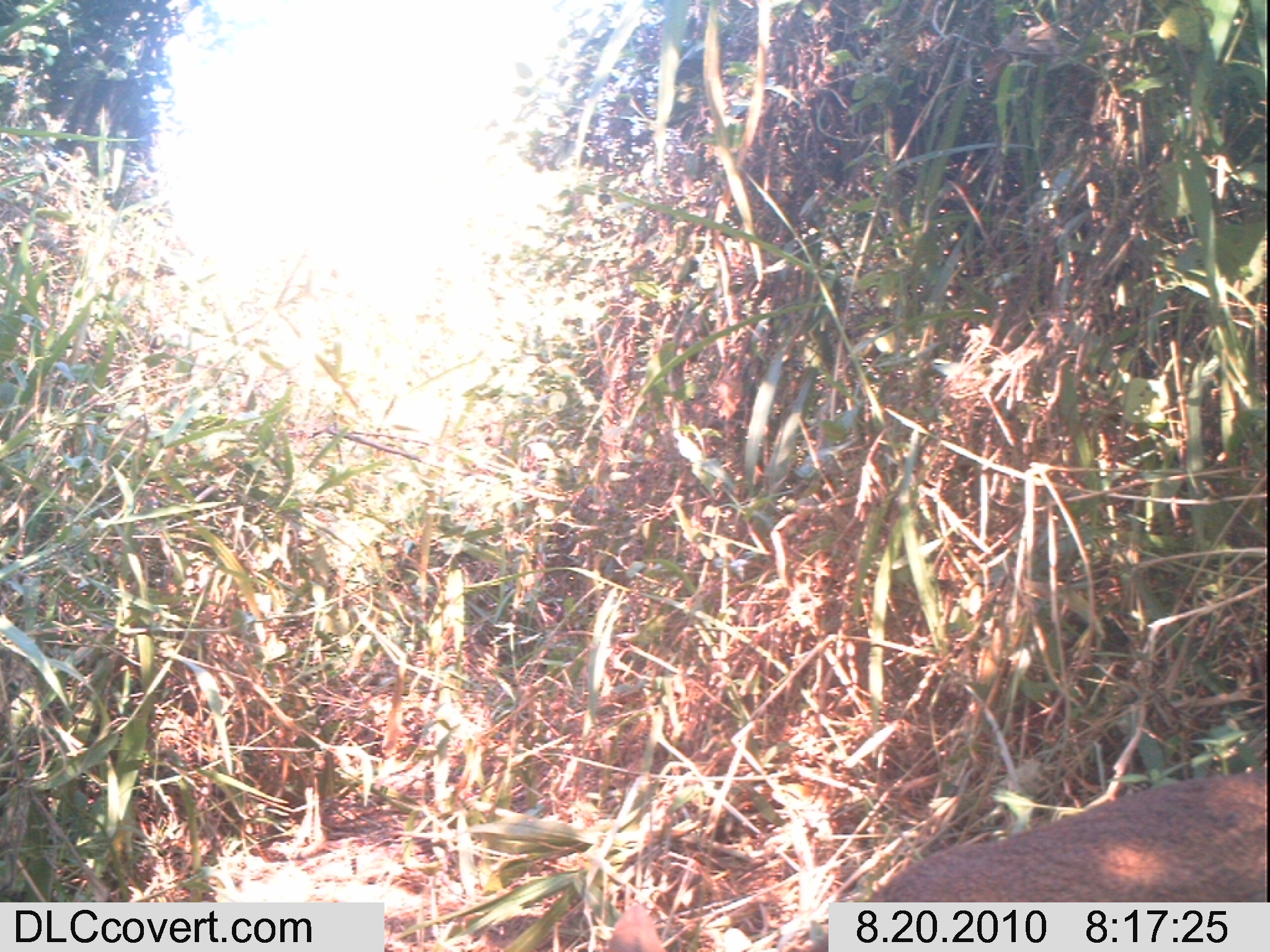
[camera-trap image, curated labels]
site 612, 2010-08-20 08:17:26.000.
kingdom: Animalia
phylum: Chordata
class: Mammalia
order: Artiodactyla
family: Bovidae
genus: Madoqua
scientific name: Madoqua guentheri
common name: günther's dik-dik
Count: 1.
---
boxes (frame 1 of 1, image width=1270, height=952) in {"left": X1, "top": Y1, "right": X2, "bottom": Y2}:
madoqua guentheri: {"left": 599, "top": 764, "right": 1265, "bottom": 951}